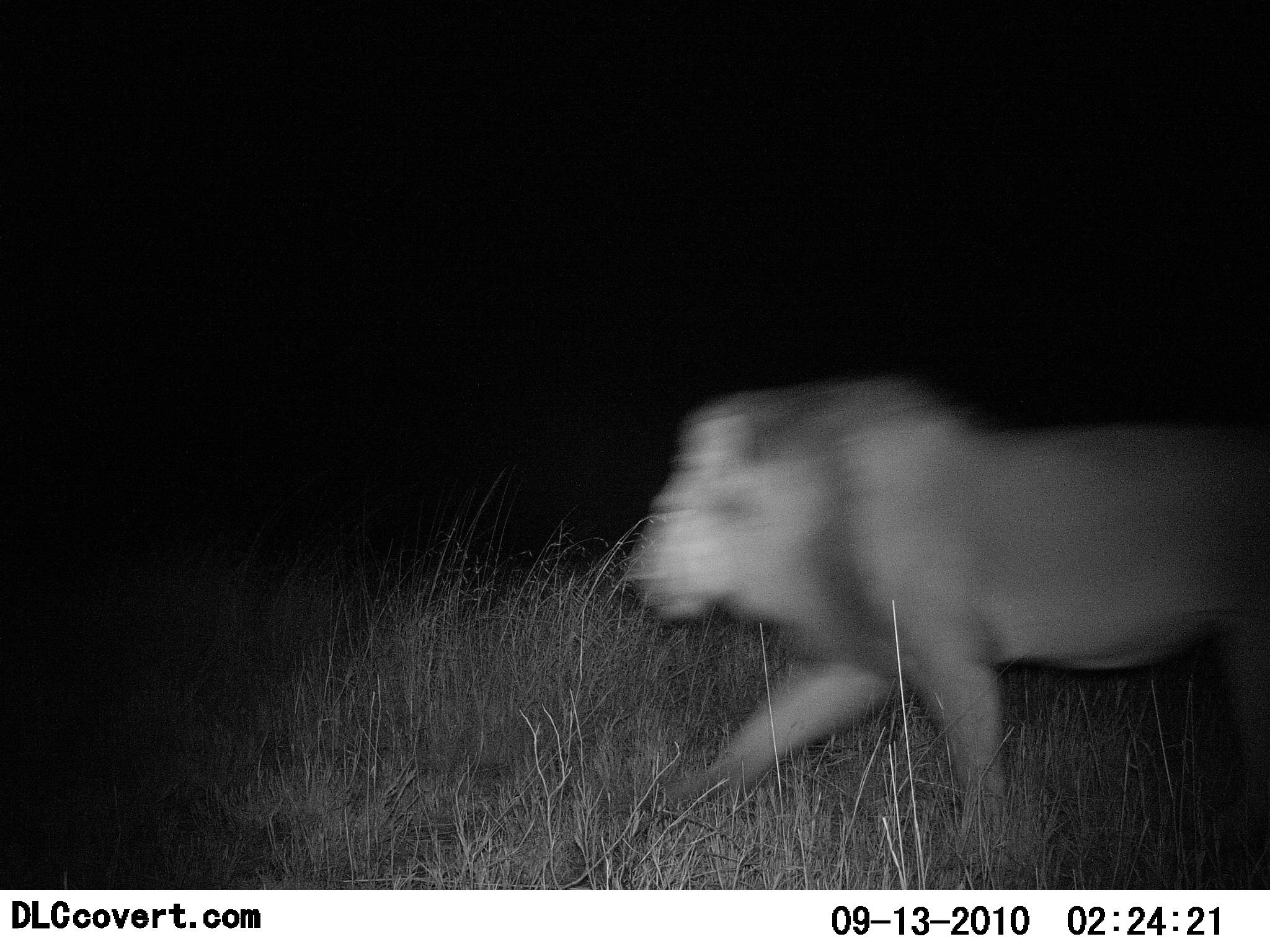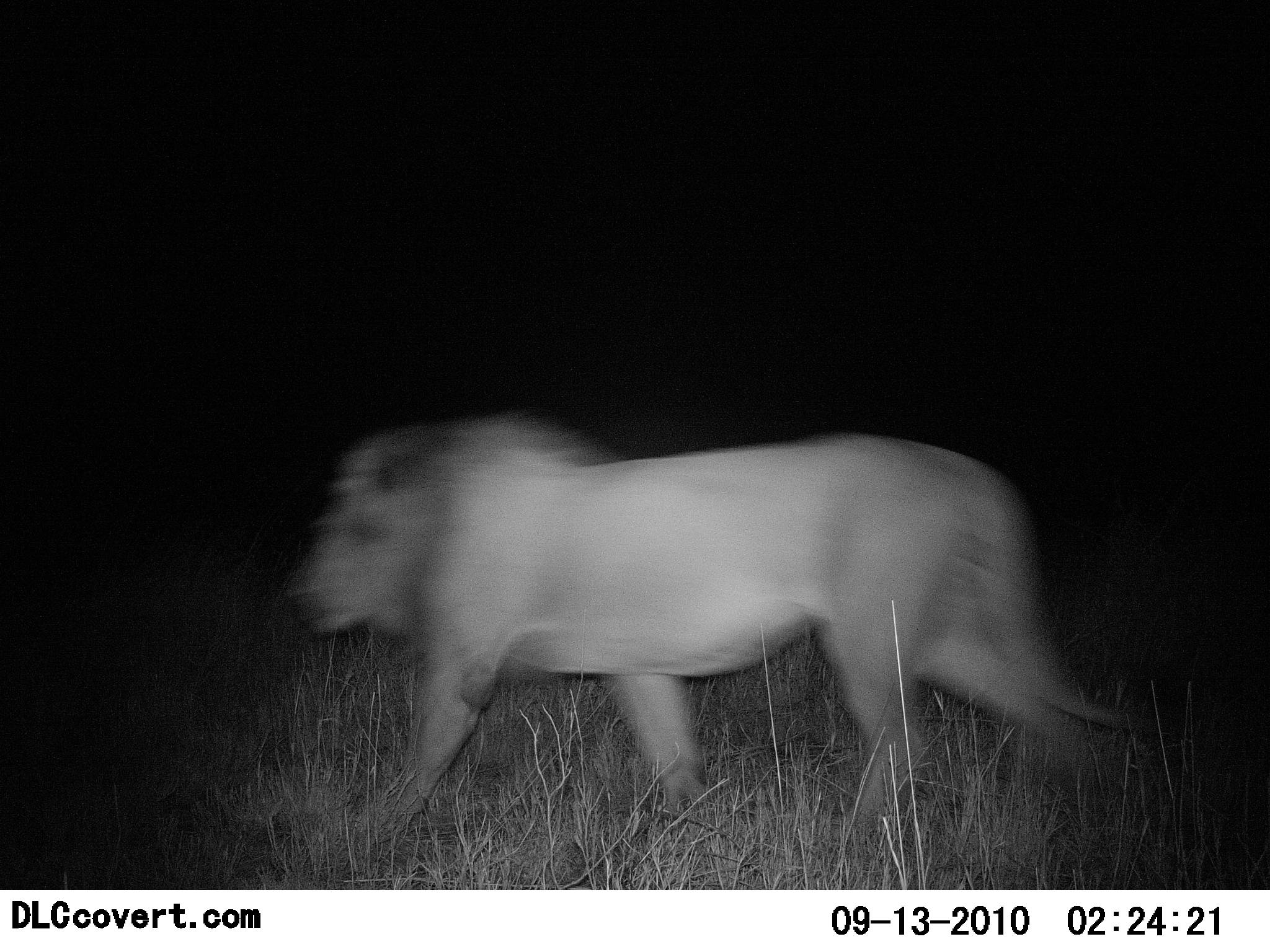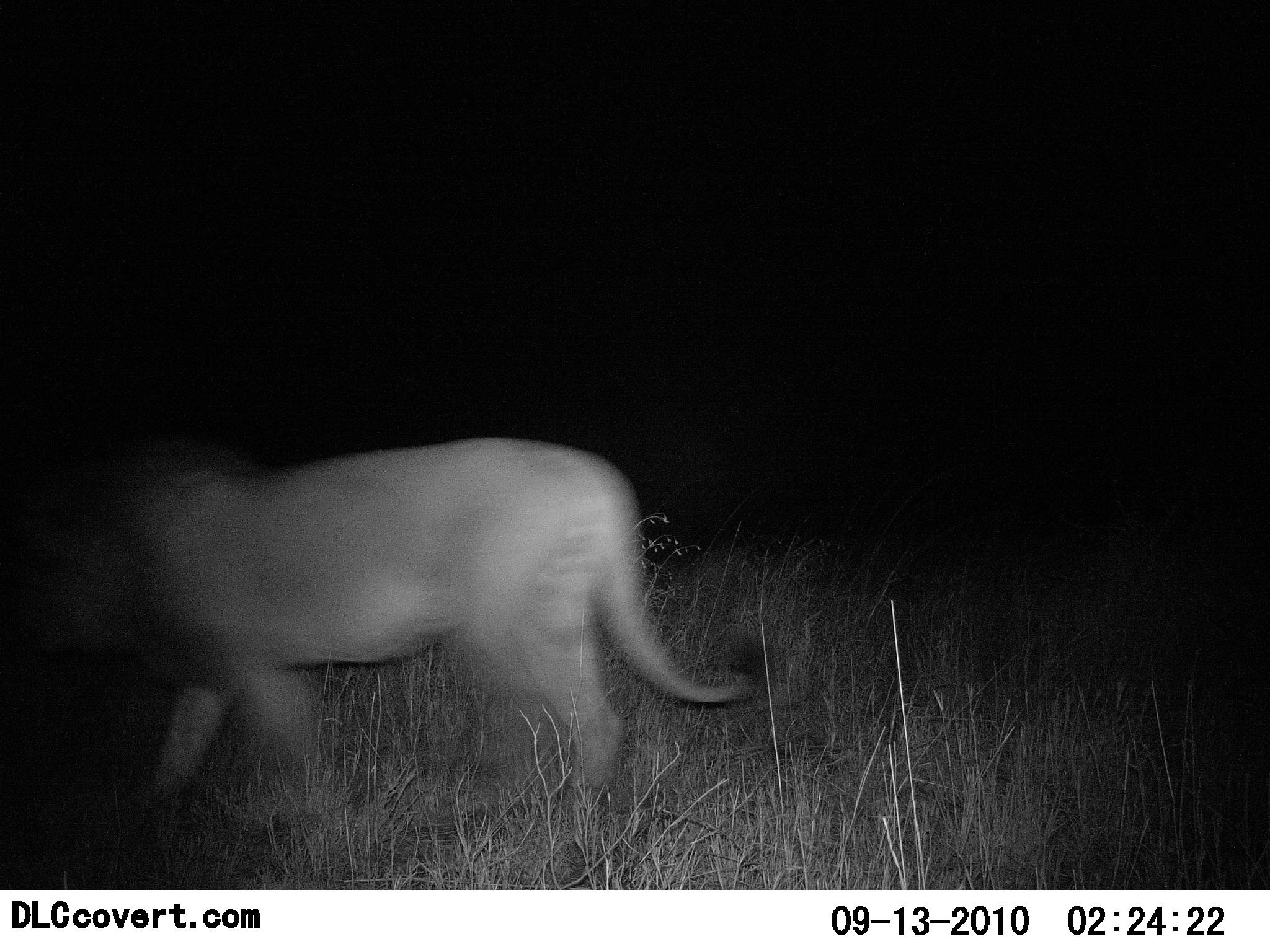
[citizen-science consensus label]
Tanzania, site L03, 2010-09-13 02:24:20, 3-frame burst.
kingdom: Animalia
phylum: Chordata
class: Mammalia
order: Carnivora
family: Felidae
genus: Panthera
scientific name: Panthera leo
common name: lion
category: lionmale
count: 1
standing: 0%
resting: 0%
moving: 100%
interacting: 0%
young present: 0%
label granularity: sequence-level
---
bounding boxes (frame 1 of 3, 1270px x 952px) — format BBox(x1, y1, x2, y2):
animal: BBox(622, 375, 1270, 864)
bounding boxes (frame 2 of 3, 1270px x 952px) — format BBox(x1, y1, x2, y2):
animal: BBox(282, 410, 1158, 862)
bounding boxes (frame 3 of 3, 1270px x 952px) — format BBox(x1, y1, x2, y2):
animal: BBox(10, 434, 769, 864)